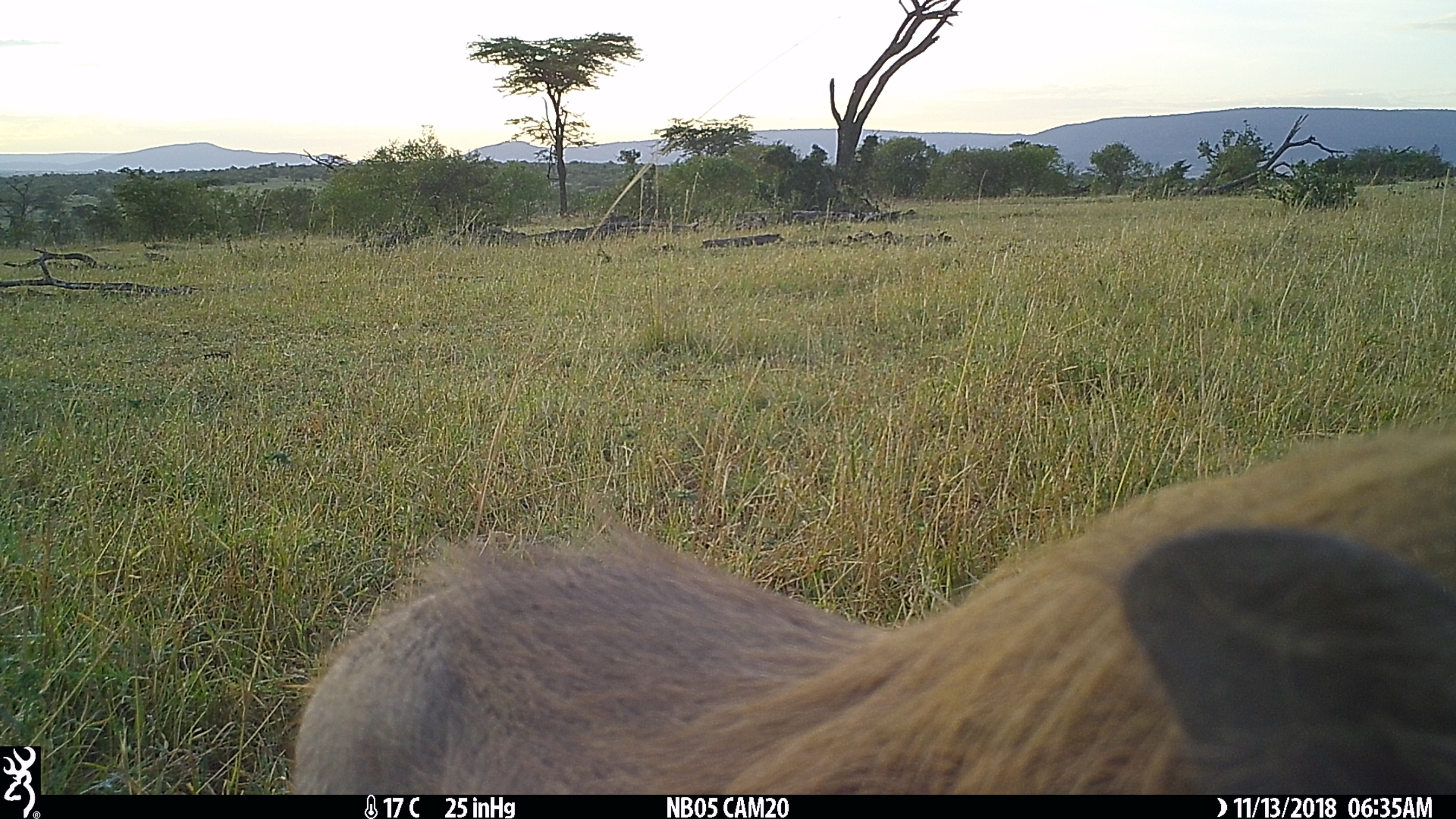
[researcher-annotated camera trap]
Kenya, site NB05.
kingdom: Animalia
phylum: Chordata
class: Mammalia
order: Artiodactyla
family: Suidae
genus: Phacochoerus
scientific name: Phacochoerus africanus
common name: common warthog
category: warthog